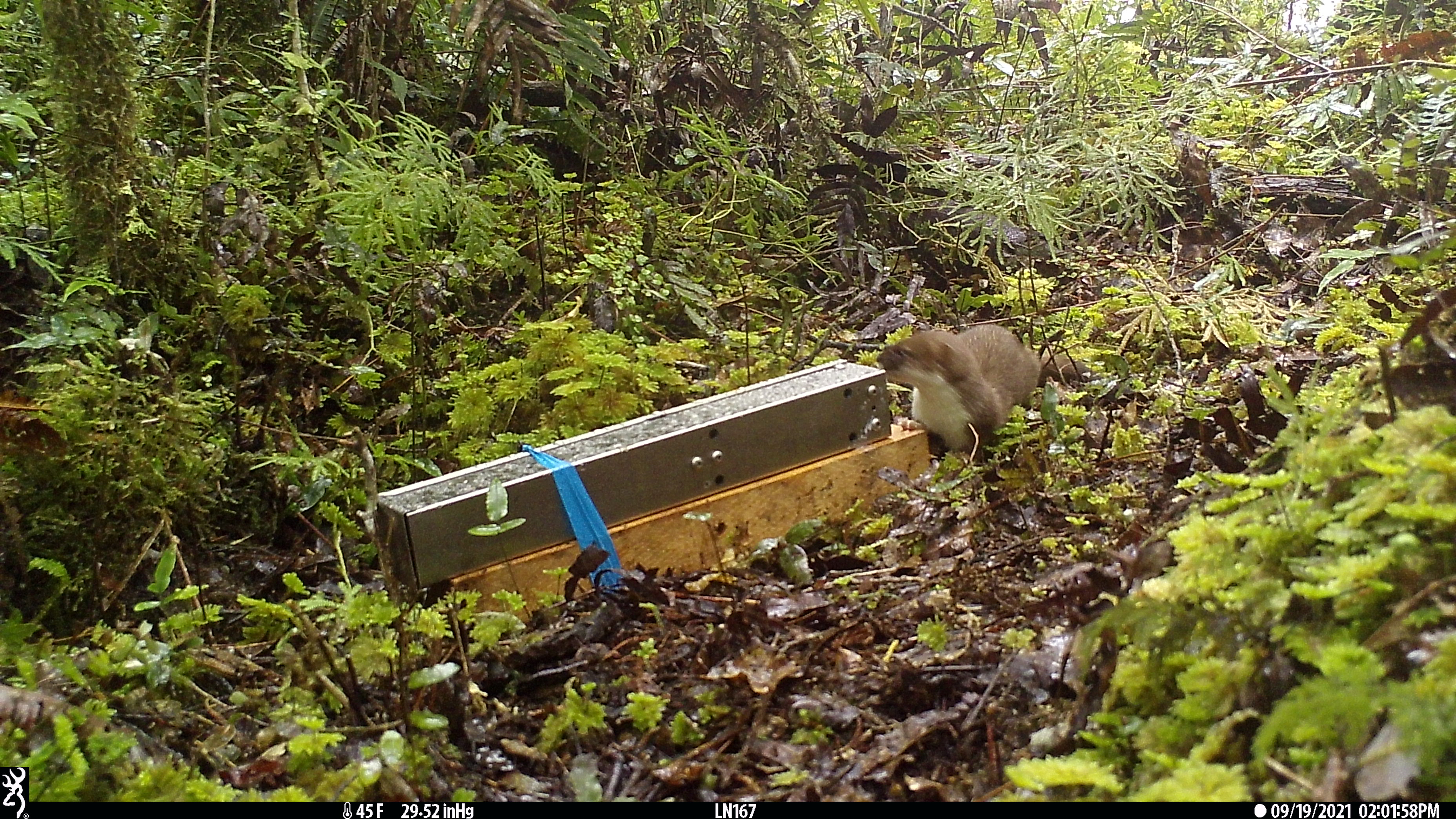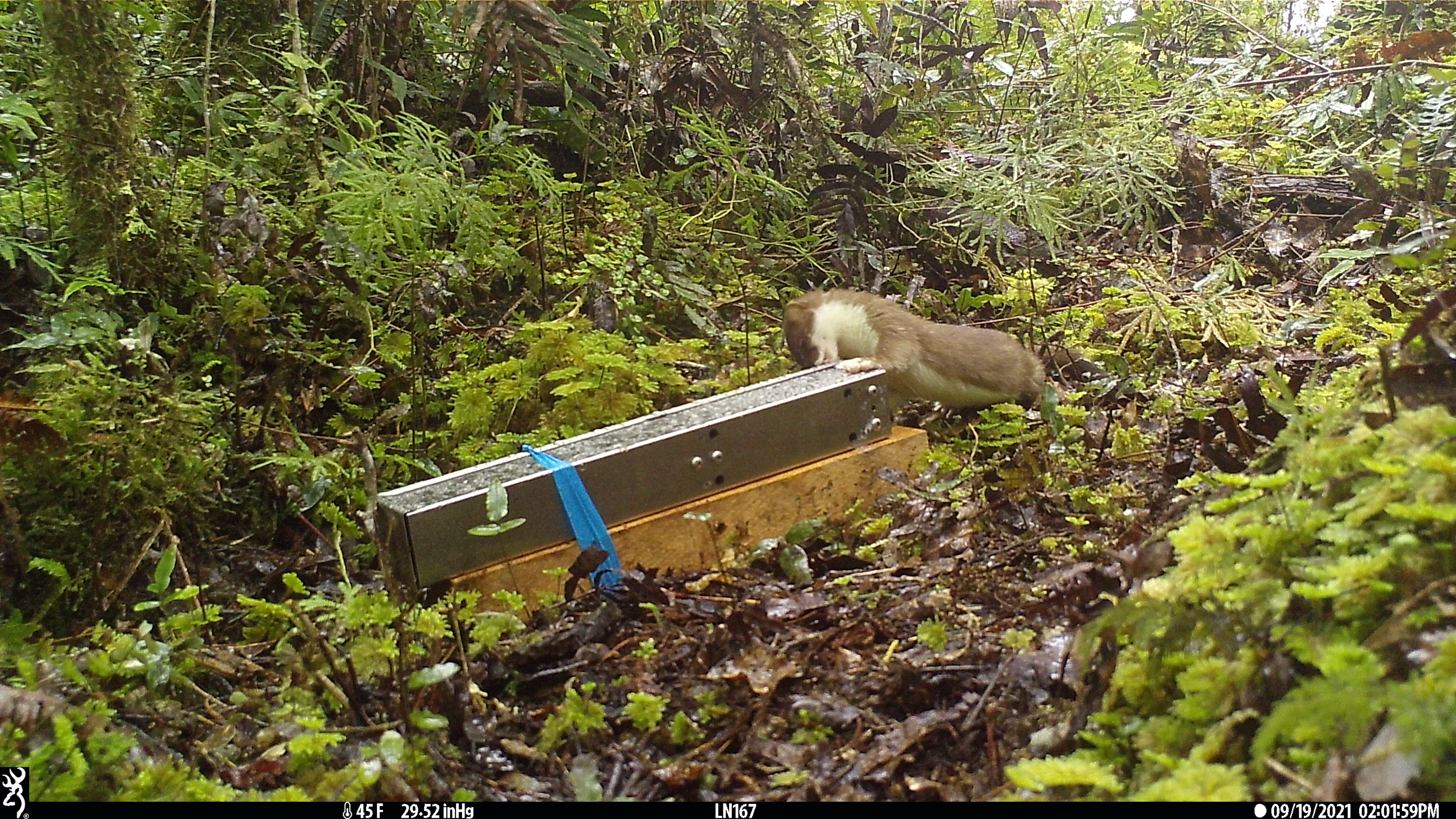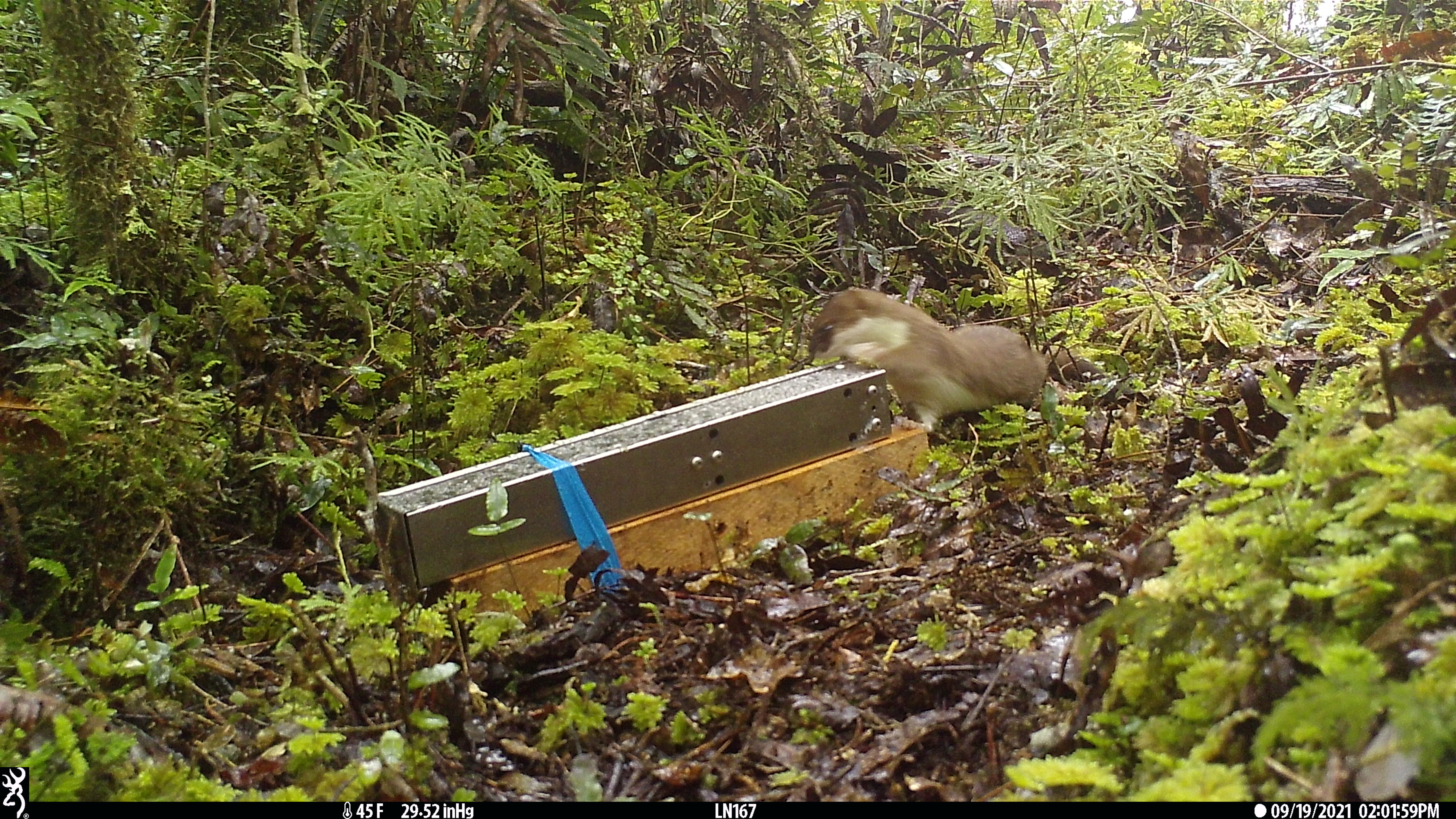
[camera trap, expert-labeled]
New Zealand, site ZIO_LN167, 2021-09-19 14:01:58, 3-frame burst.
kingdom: Animalia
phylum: Chordata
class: Mammalia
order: Carnivora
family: Mustelidae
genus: Mustela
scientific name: Mustela erminea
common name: stoat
Stoat (Mustela erminea).